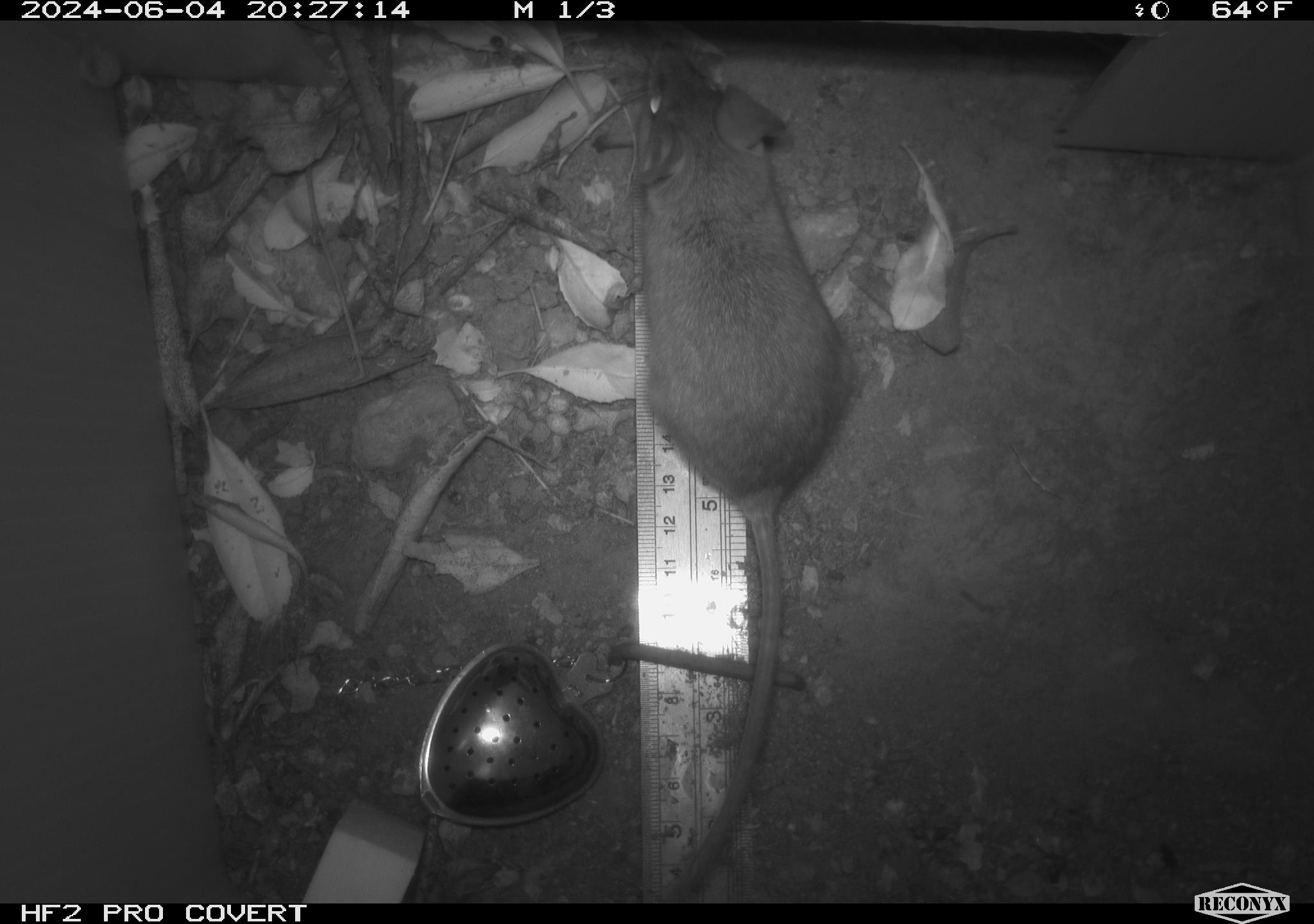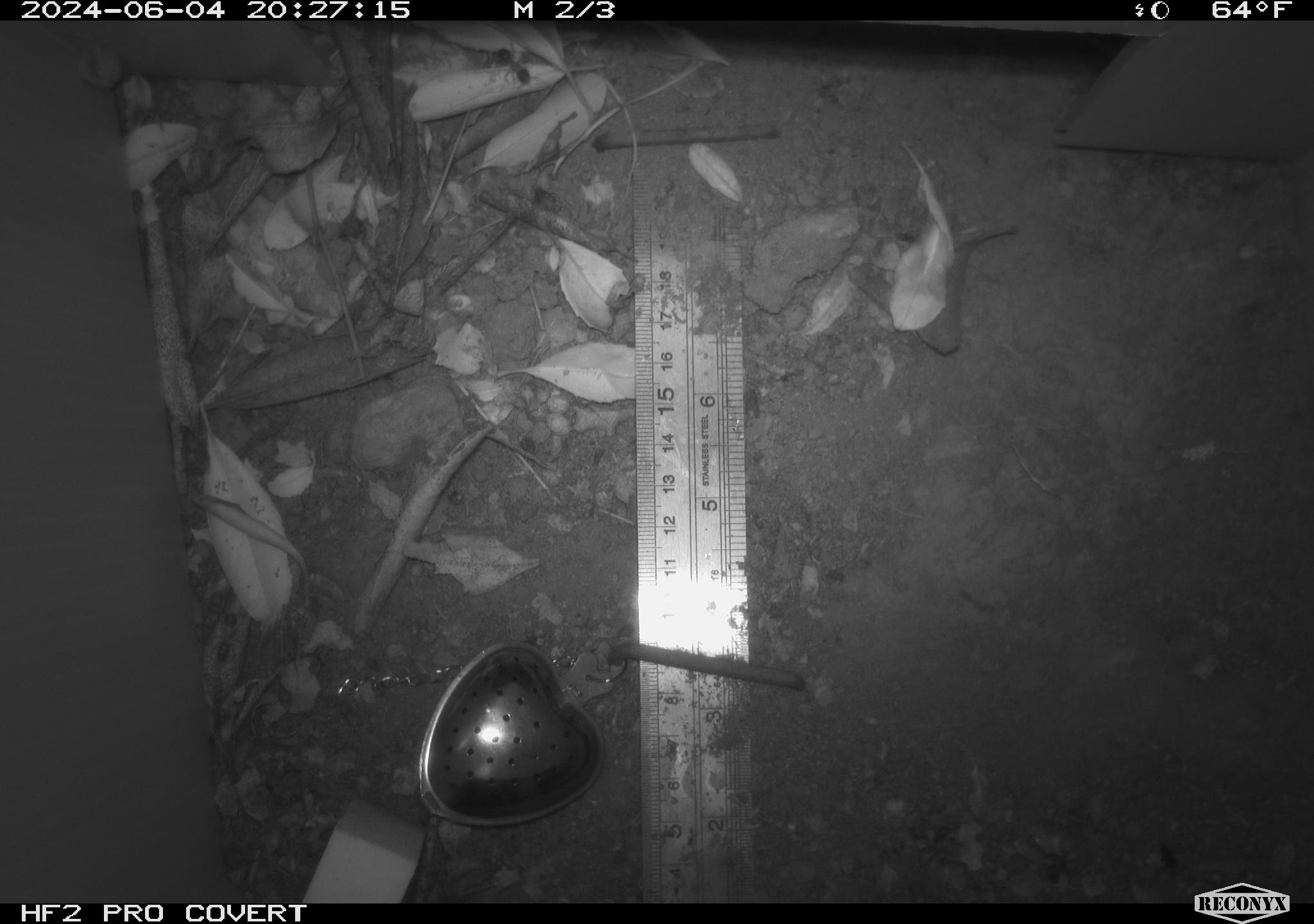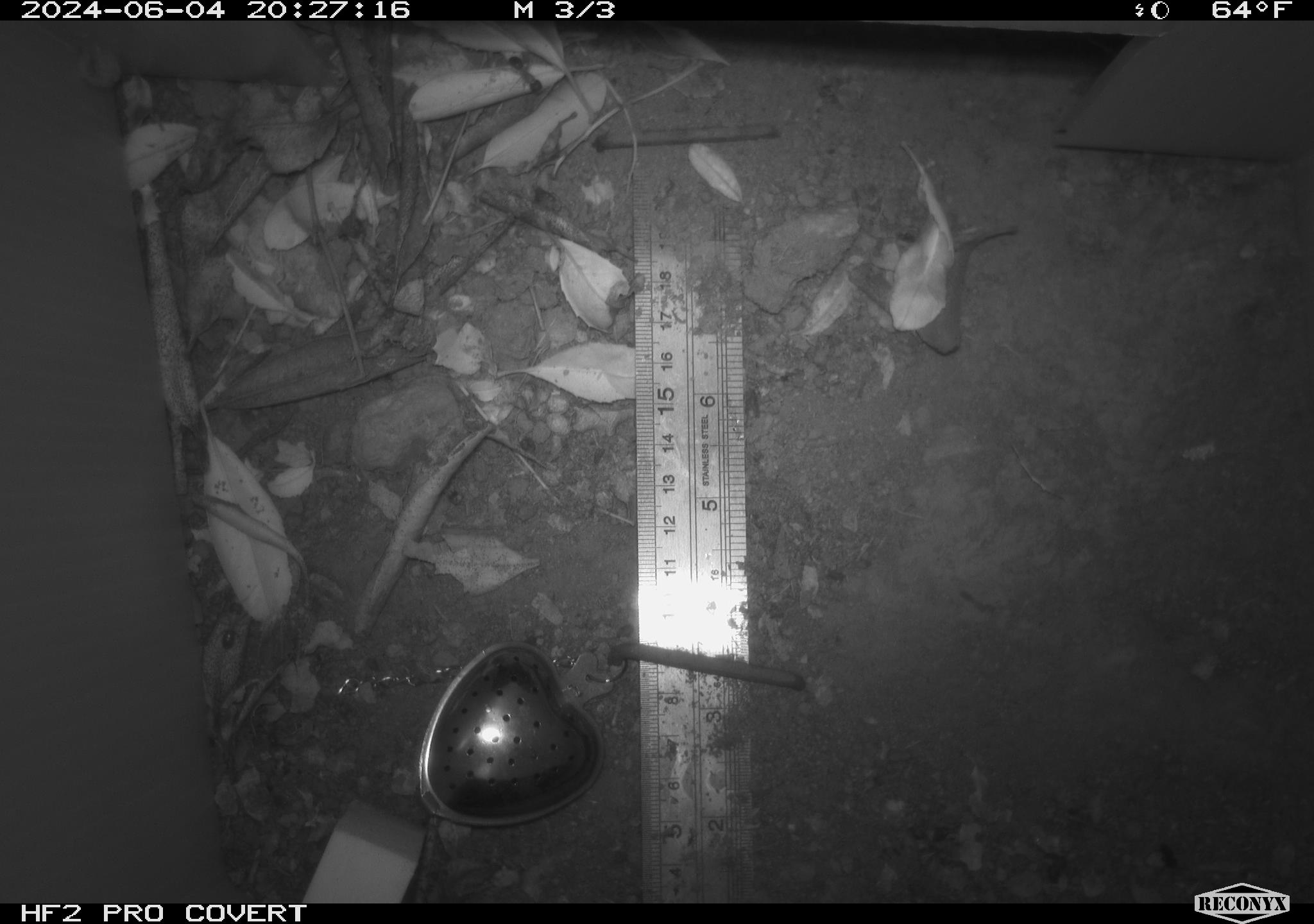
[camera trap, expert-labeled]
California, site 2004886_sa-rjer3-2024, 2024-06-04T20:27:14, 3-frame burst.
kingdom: Animalia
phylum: Chordata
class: Mammalia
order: Rodentia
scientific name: Rodentia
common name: mouse species